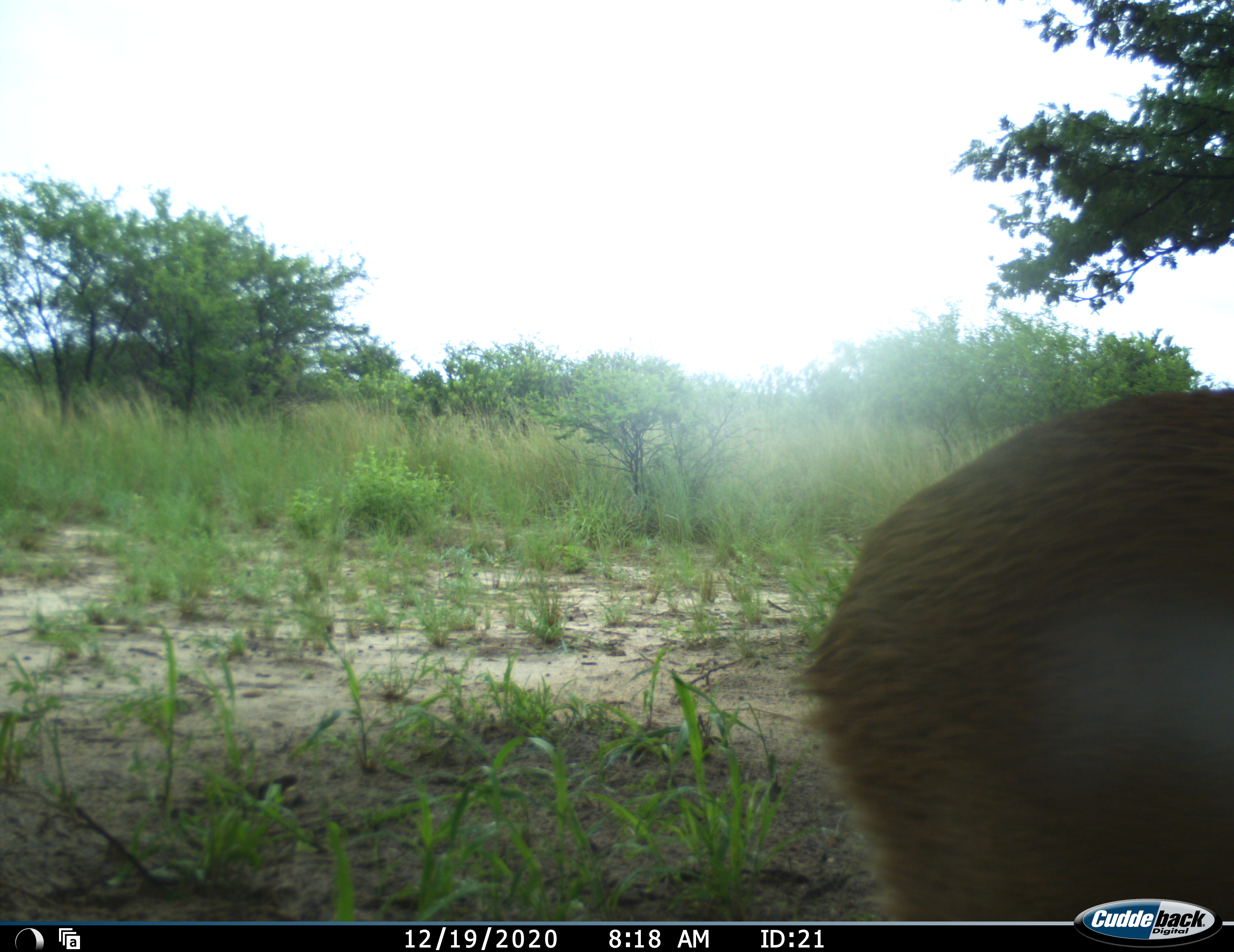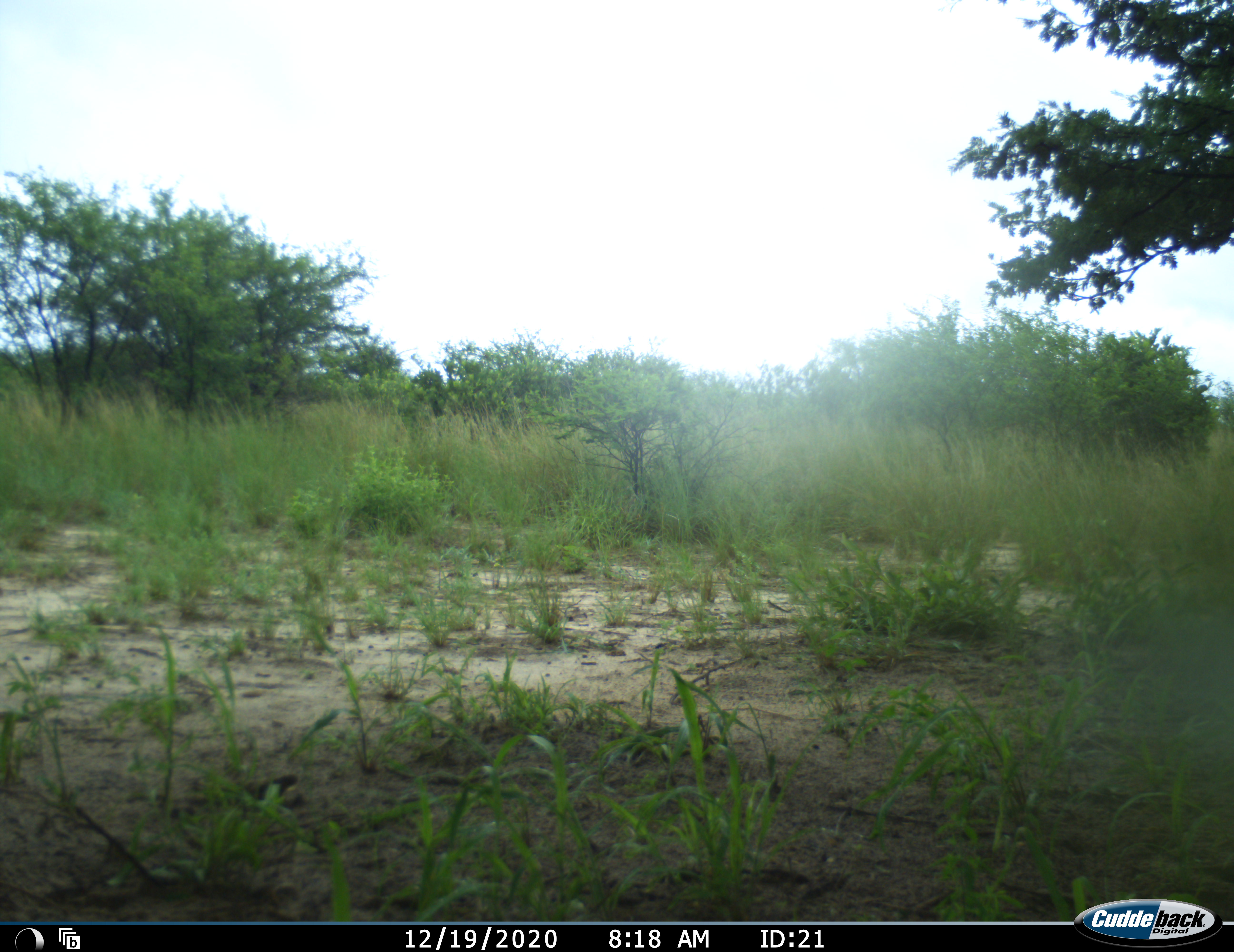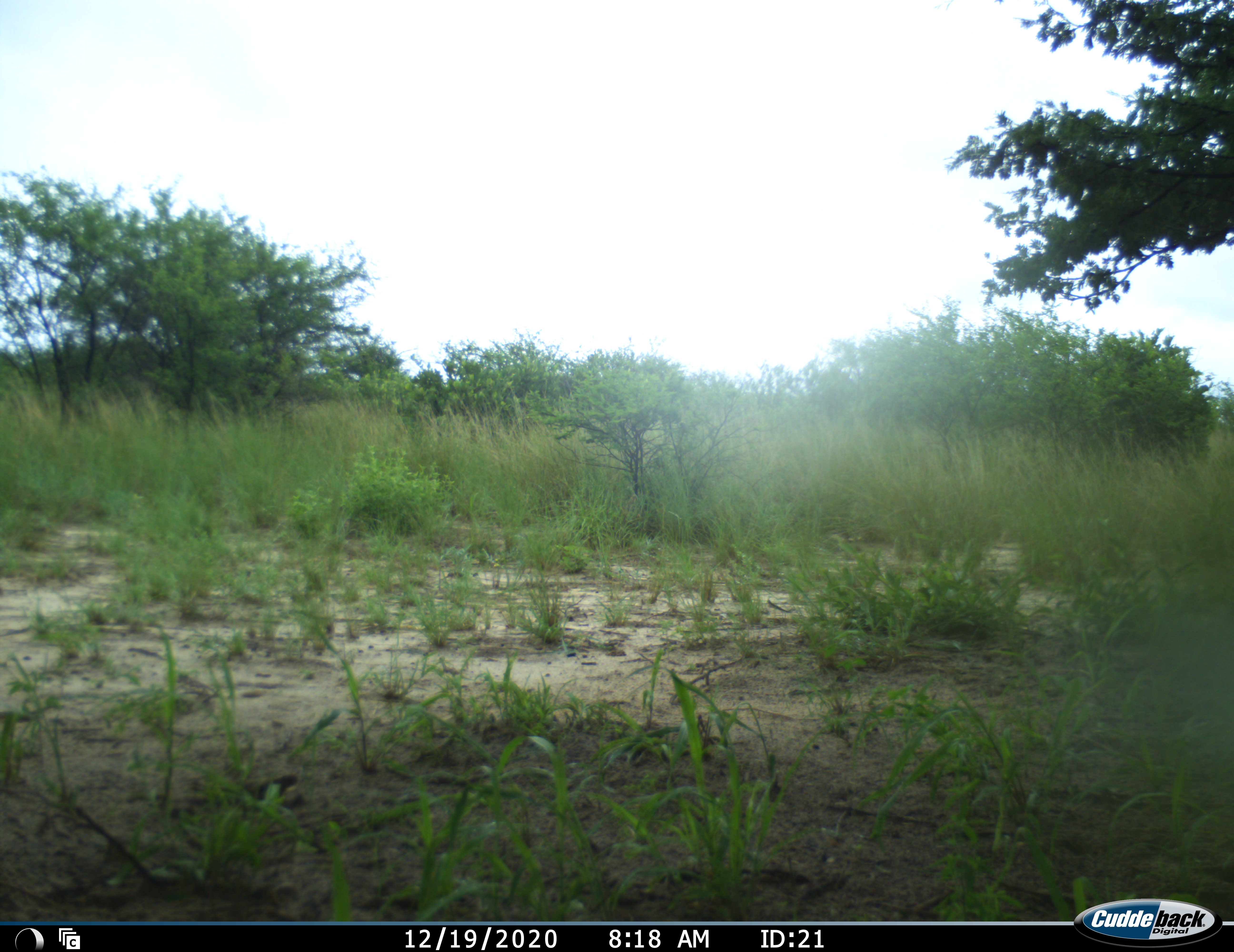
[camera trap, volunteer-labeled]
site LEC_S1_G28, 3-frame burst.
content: unidentified animal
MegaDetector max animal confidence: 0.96